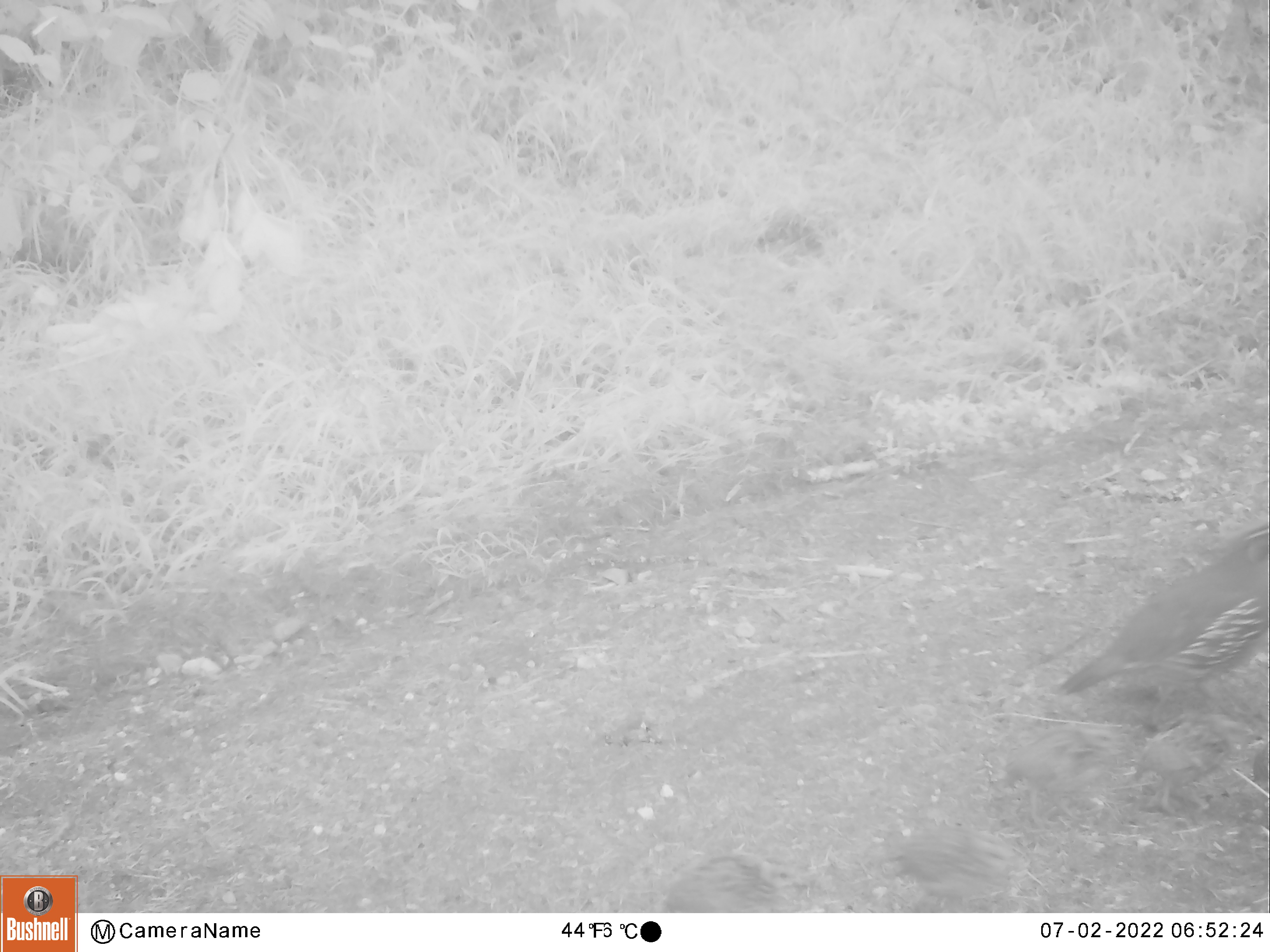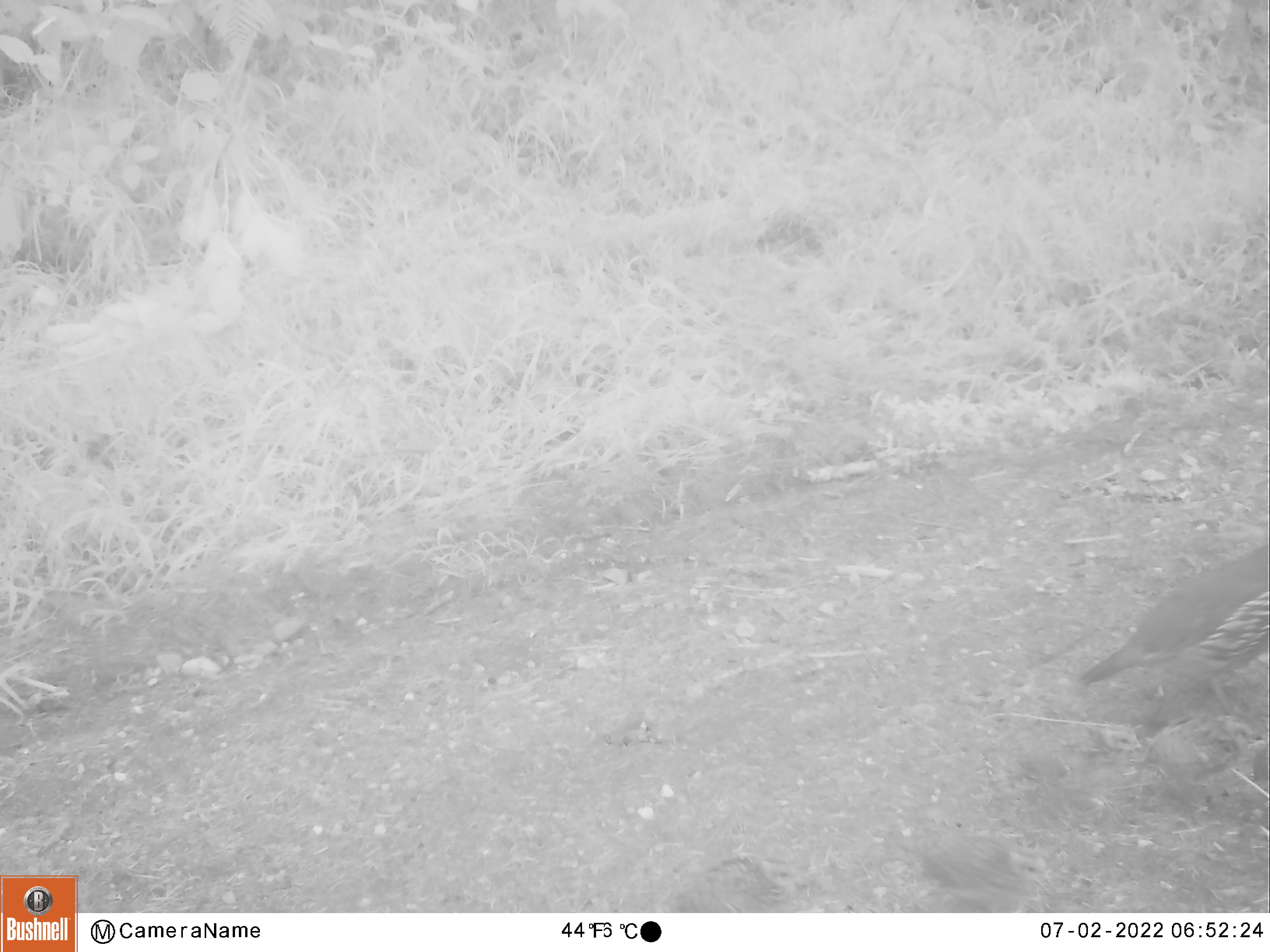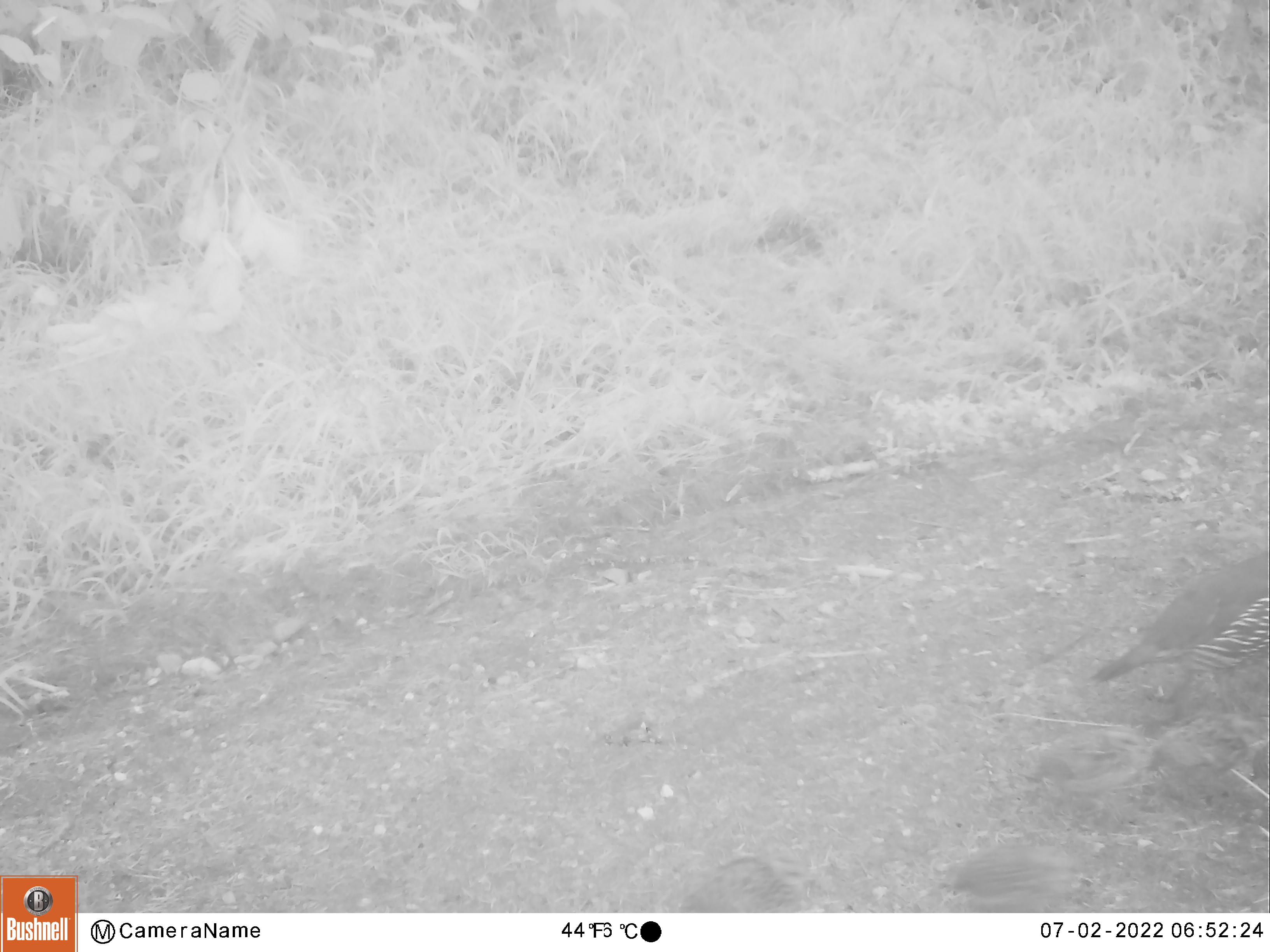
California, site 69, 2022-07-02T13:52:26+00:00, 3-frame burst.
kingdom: Animalia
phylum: Chordata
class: Aves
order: Galliformes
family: Odontophoridae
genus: Callipepla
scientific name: Callipepla californica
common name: california quail